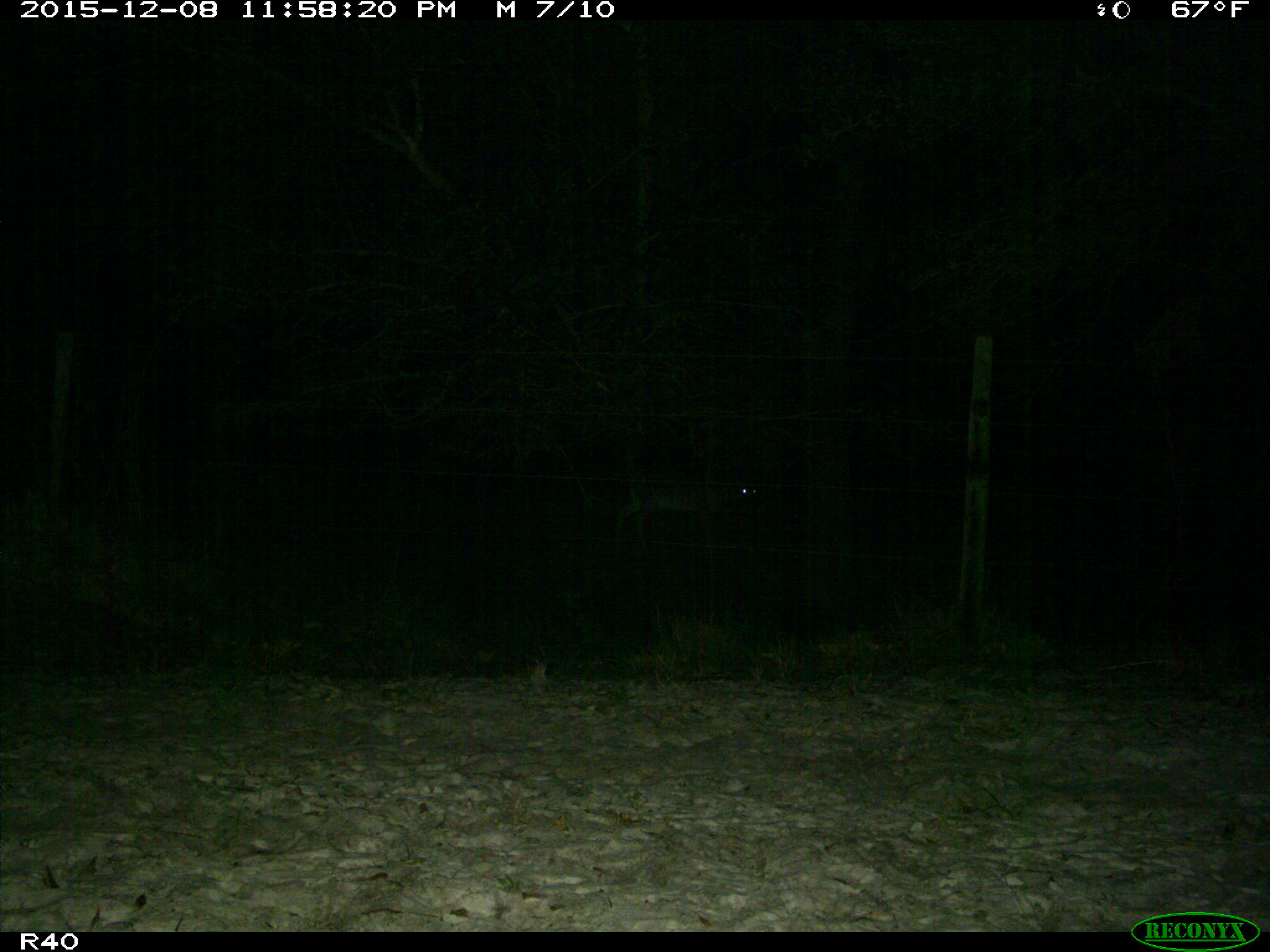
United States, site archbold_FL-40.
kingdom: Animalia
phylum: Chordata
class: Mammalia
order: Artiodactyla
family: Cervidae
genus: Odocoileus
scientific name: Odocoileus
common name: deer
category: unidentified deer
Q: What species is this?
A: Unidentified deer (deer) (Odocoileus).